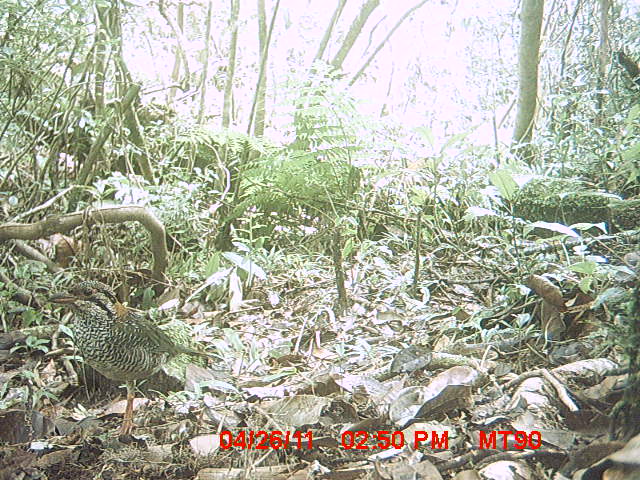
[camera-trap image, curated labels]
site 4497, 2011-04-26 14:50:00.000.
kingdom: Animalia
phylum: Chordata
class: Aves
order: Coraciiformes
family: Brachypteraciidae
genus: Brachypteracias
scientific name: Brachypteracias squamiger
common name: scaly ground roller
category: geobiastes squamiger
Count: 1.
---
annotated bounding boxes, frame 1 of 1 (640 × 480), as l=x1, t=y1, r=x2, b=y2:
geobiastes squamiger: l=46, t=279, r=227, b=438